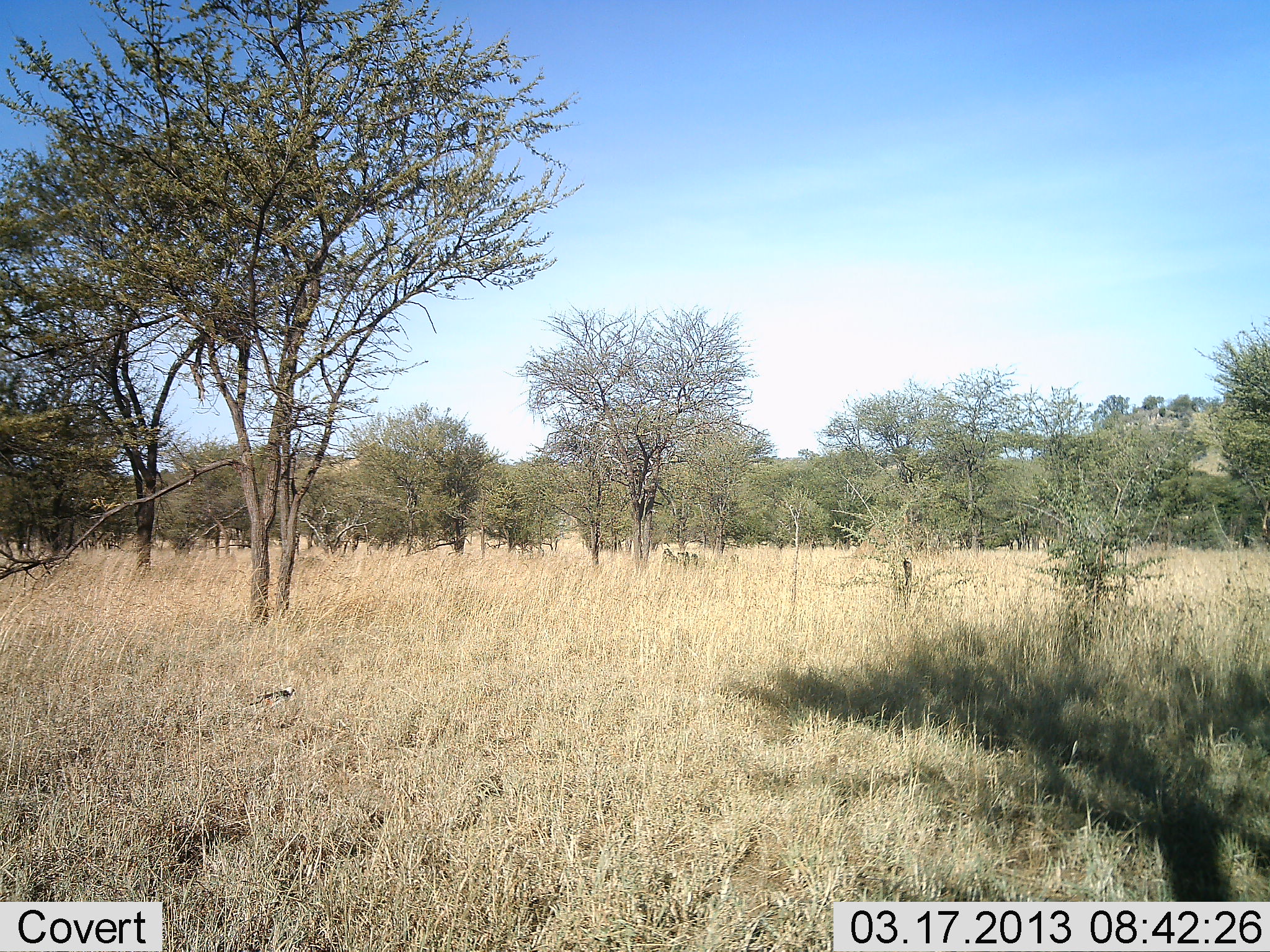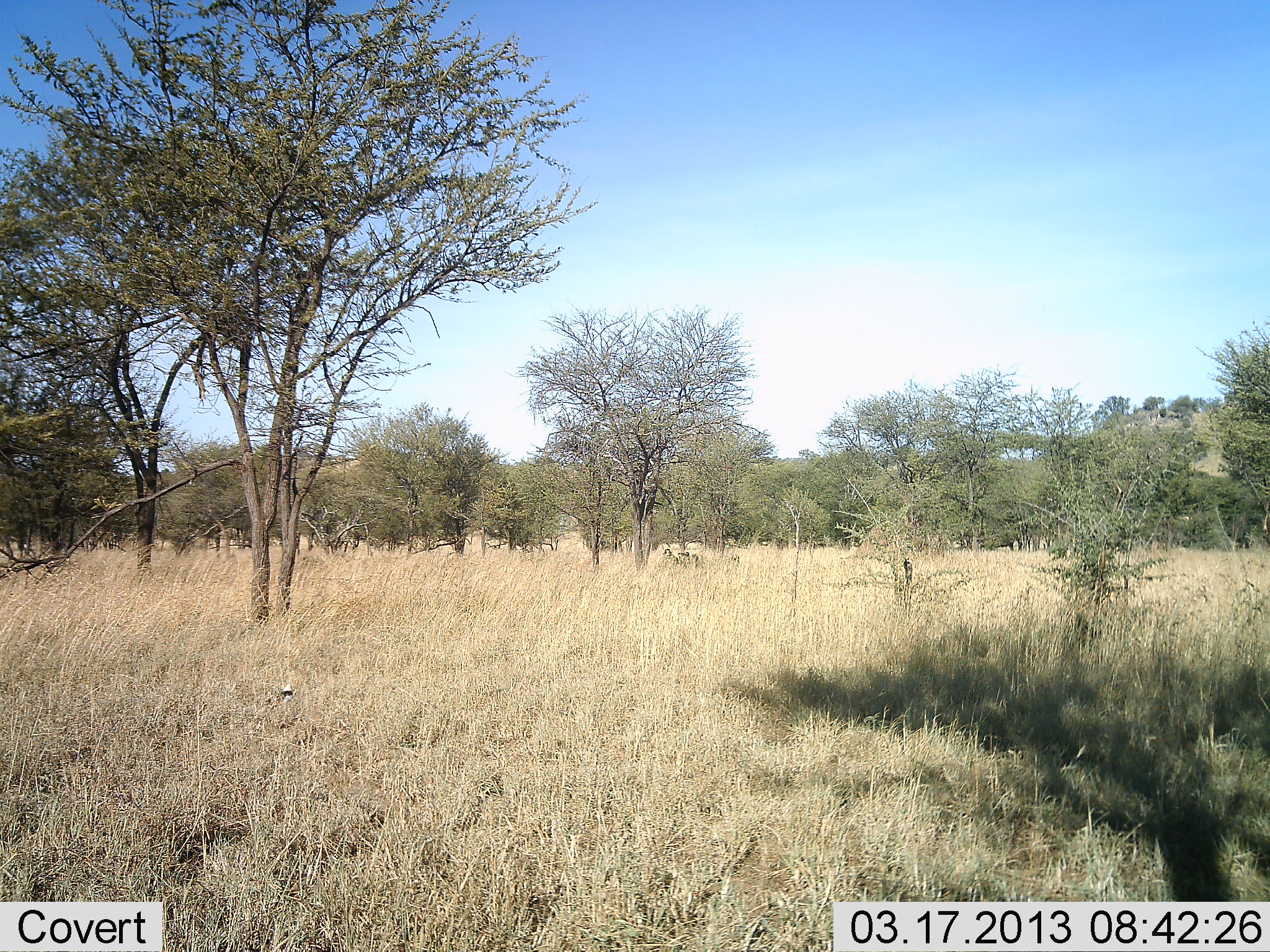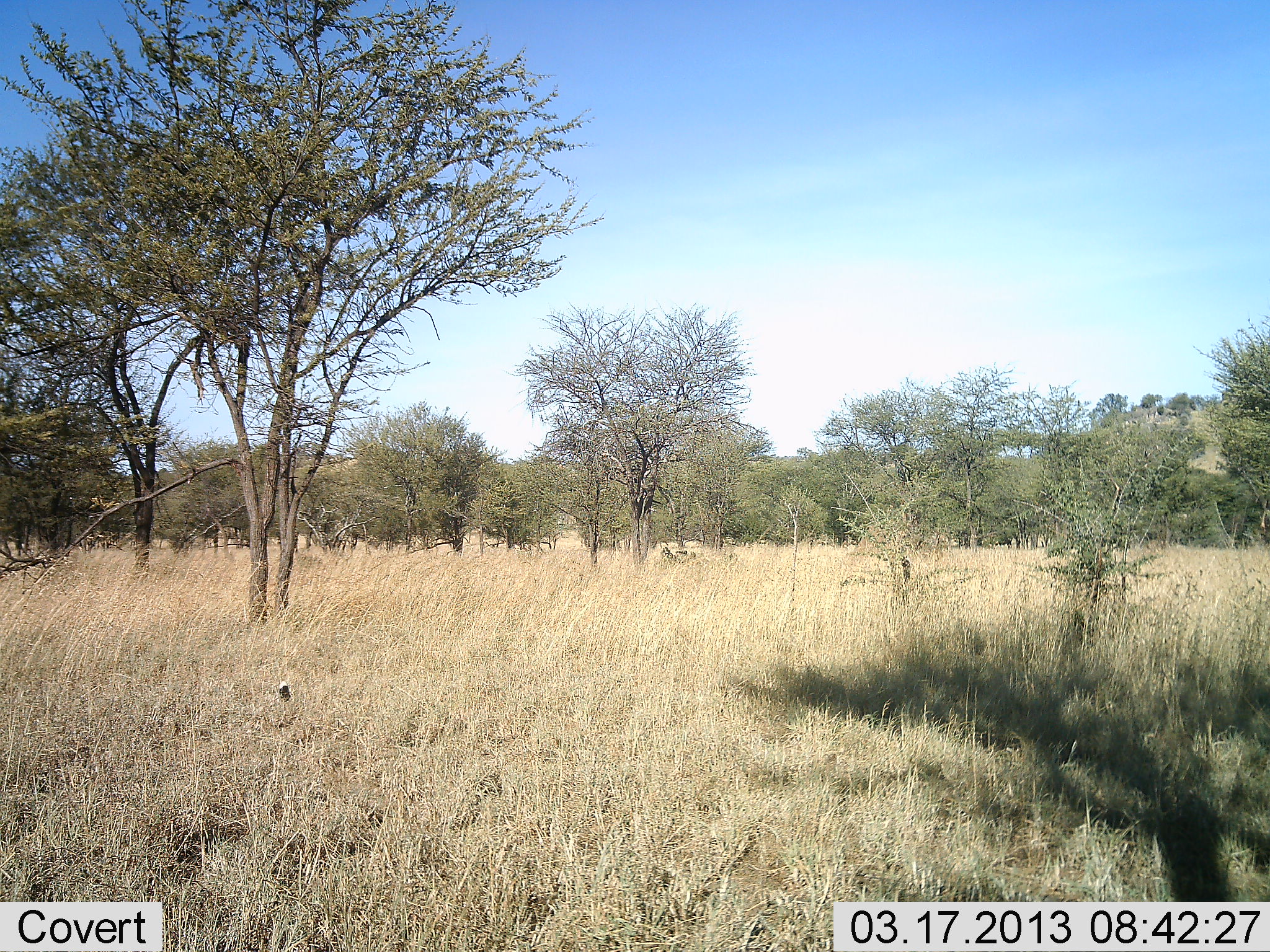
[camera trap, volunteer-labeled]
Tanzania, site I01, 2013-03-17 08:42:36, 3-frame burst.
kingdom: Animalia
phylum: Chordata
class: Aves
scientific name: Aves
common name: bird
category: otherbird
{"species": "otherbird (bird) (Aves)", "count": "1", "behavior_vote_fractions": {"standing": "71%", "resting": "14%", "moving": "14%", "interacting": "0%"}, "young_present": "0%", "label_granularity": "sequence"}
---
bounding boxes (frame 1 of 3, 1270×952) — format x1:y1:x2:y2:
animal: 241:686:296:712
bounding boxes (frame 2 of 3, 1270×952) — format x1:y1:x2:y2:
animal: 269:685:297:701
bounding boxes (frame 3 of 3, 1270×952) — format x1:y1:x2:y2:
animal: 241:681:296:713